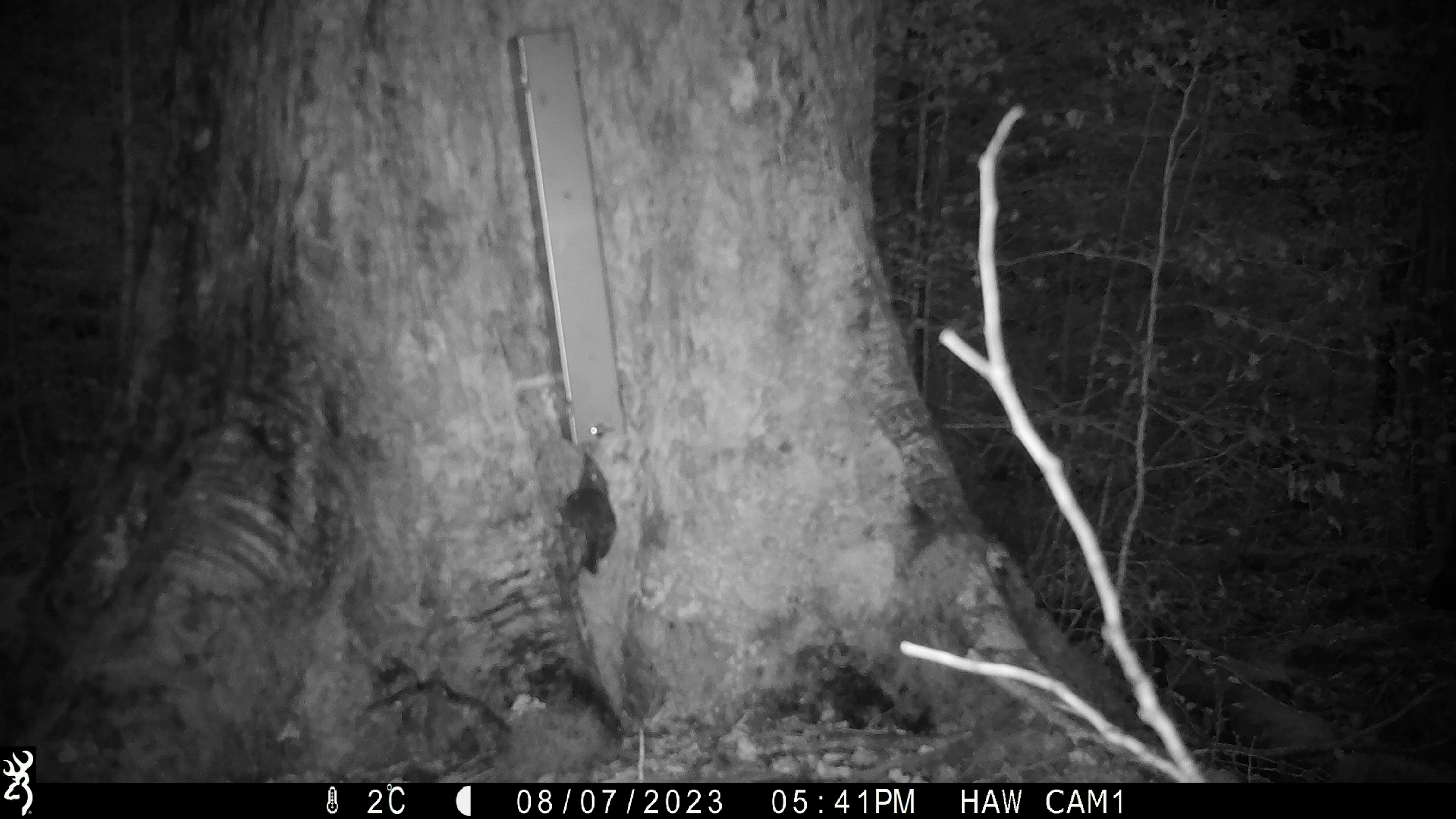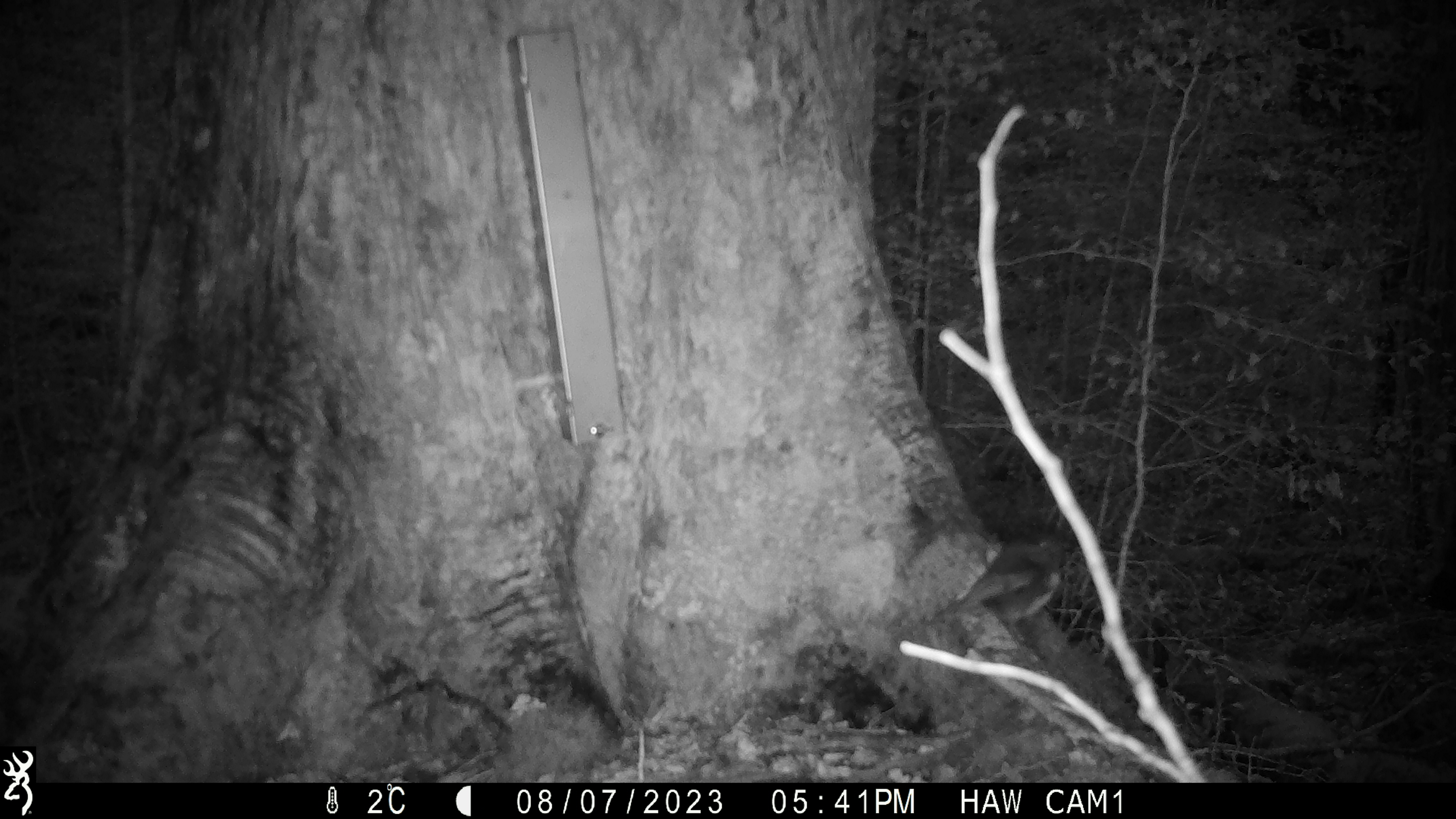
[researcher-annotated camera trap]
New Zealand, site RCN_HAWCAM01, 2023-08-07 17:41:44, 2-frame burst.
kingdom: Animalia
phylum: Chordata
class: Aves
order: Passeriformes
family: Petroicidae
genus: Petroica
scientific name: Petroica australis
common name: new zealand robin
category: robin